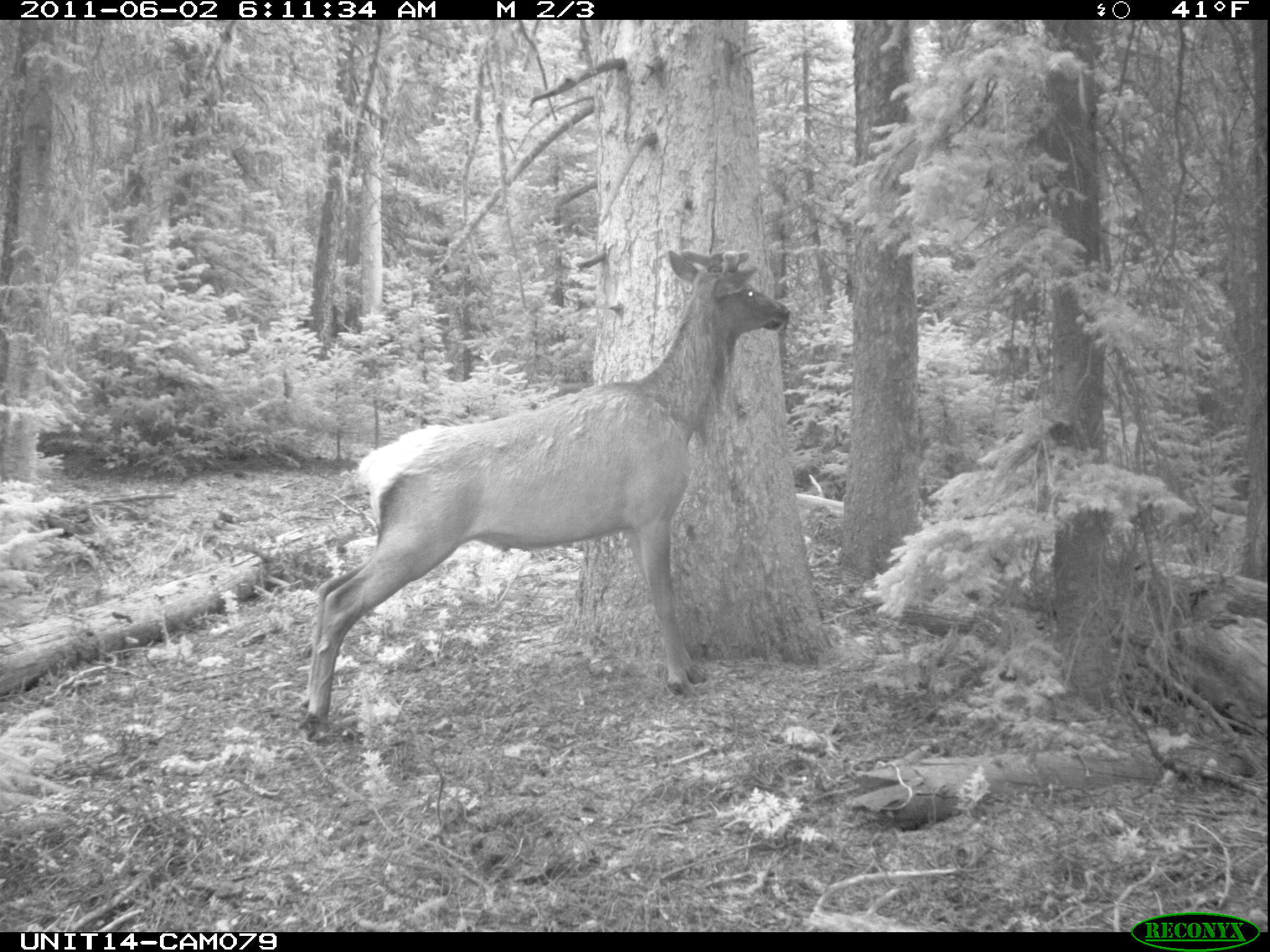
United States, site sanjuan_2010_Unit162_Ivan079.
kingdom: Animalia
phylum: Chordata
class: Mammalia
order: Artiodactyla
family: Cervidae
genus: Cervus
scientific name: Cervus elaphus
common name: red deer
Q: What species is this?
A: Cervus elaphus (red deer).